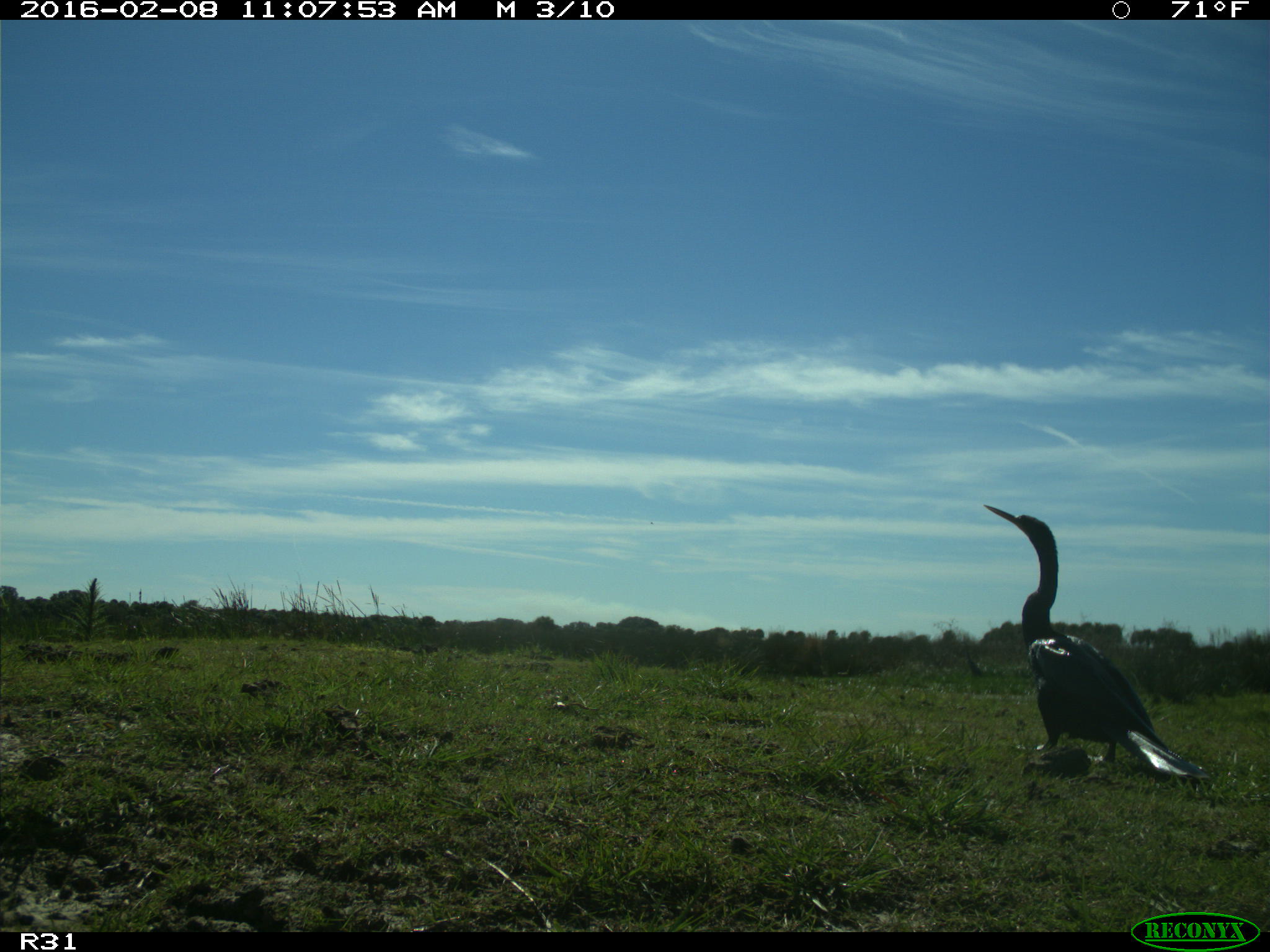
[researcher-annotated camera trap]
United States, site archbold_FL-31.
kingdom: Animalia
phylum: Chordata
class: Aves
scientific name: Aves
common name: birds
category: unidentified bird